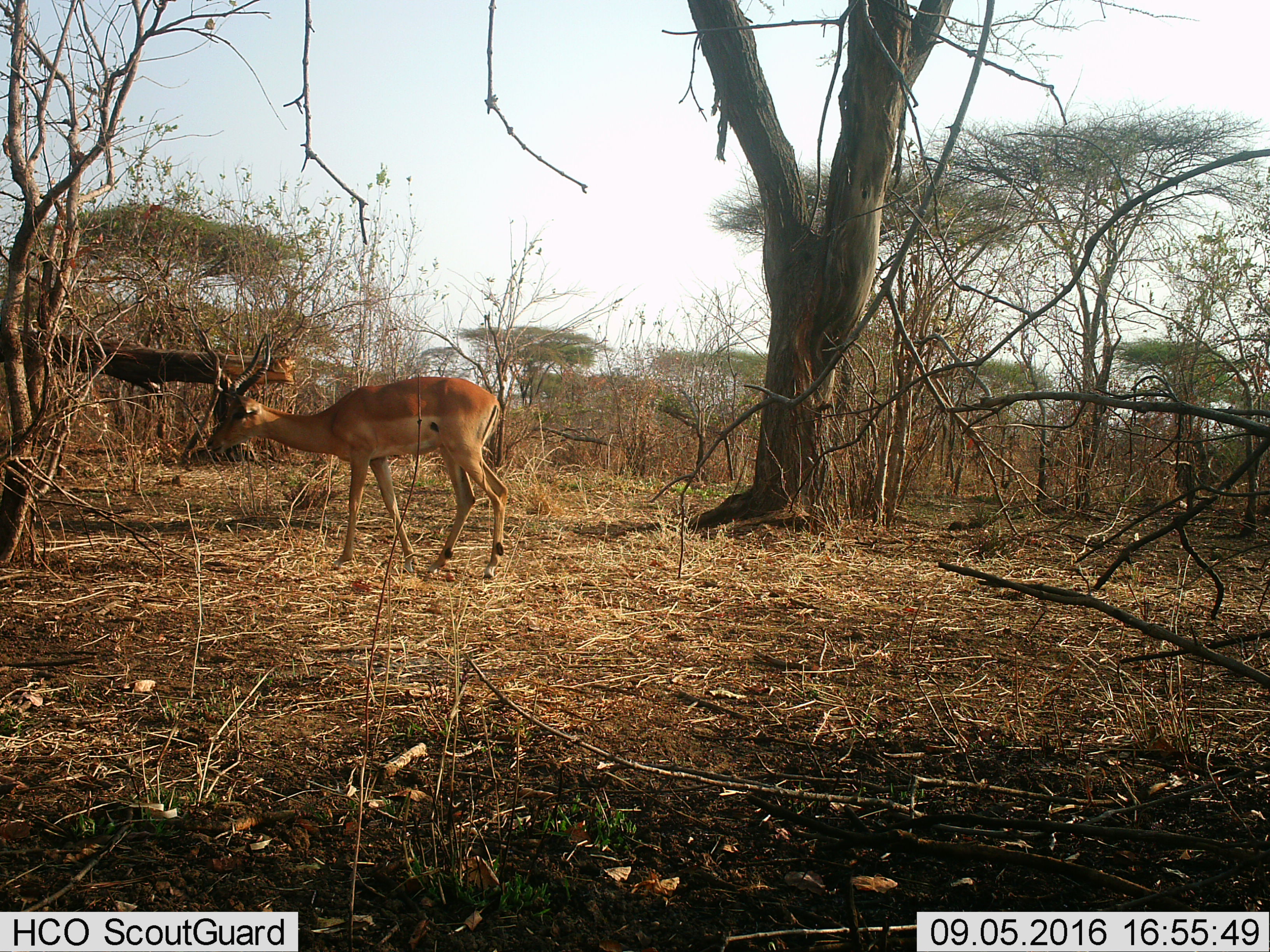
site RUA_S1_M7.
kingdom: Animalia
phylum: Chordata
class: Mammalia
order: Artiodactyla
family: Bovidae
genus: Aepyceros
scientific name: Aepyceros melampus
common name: impala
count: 1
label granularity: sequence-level